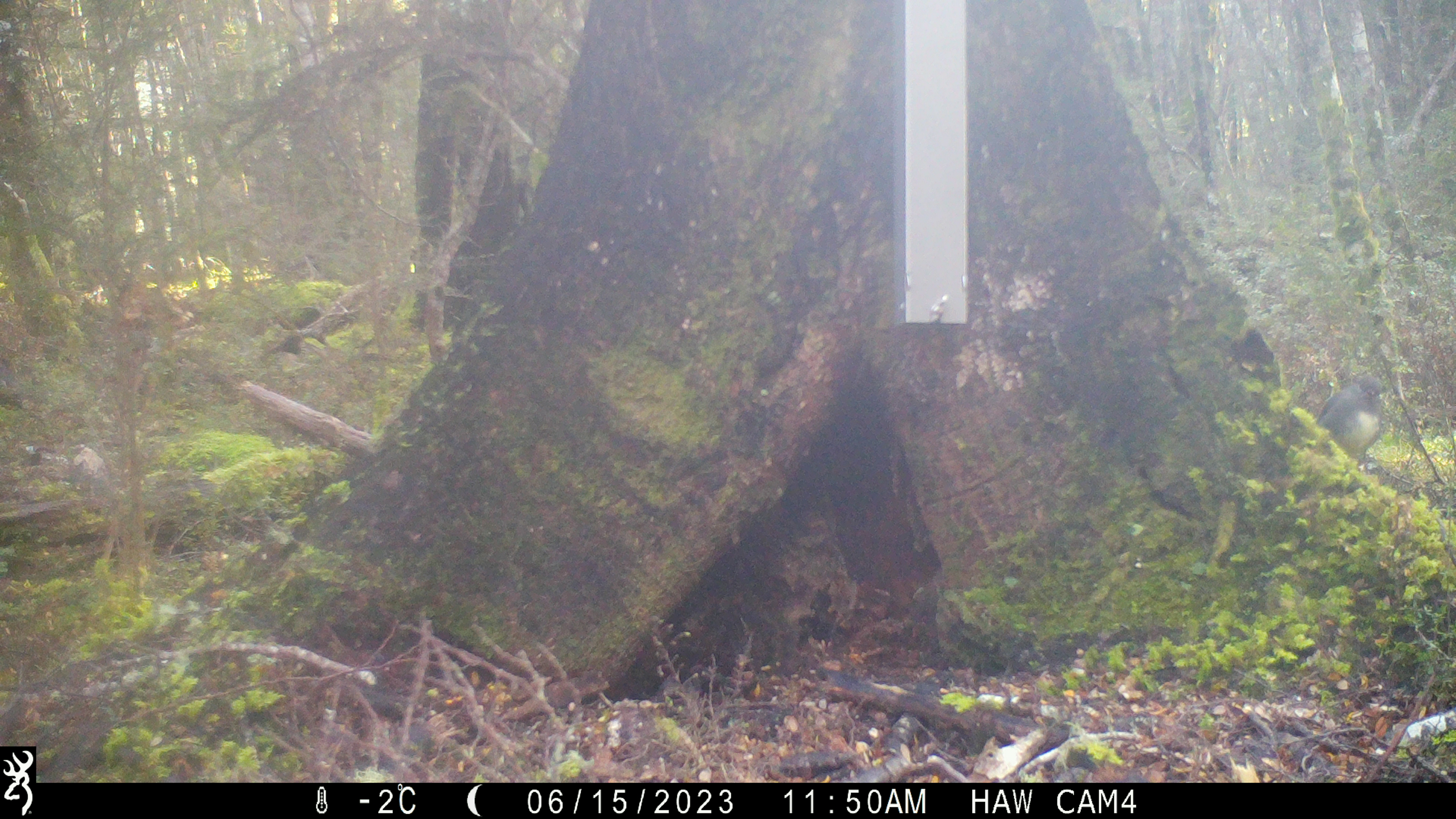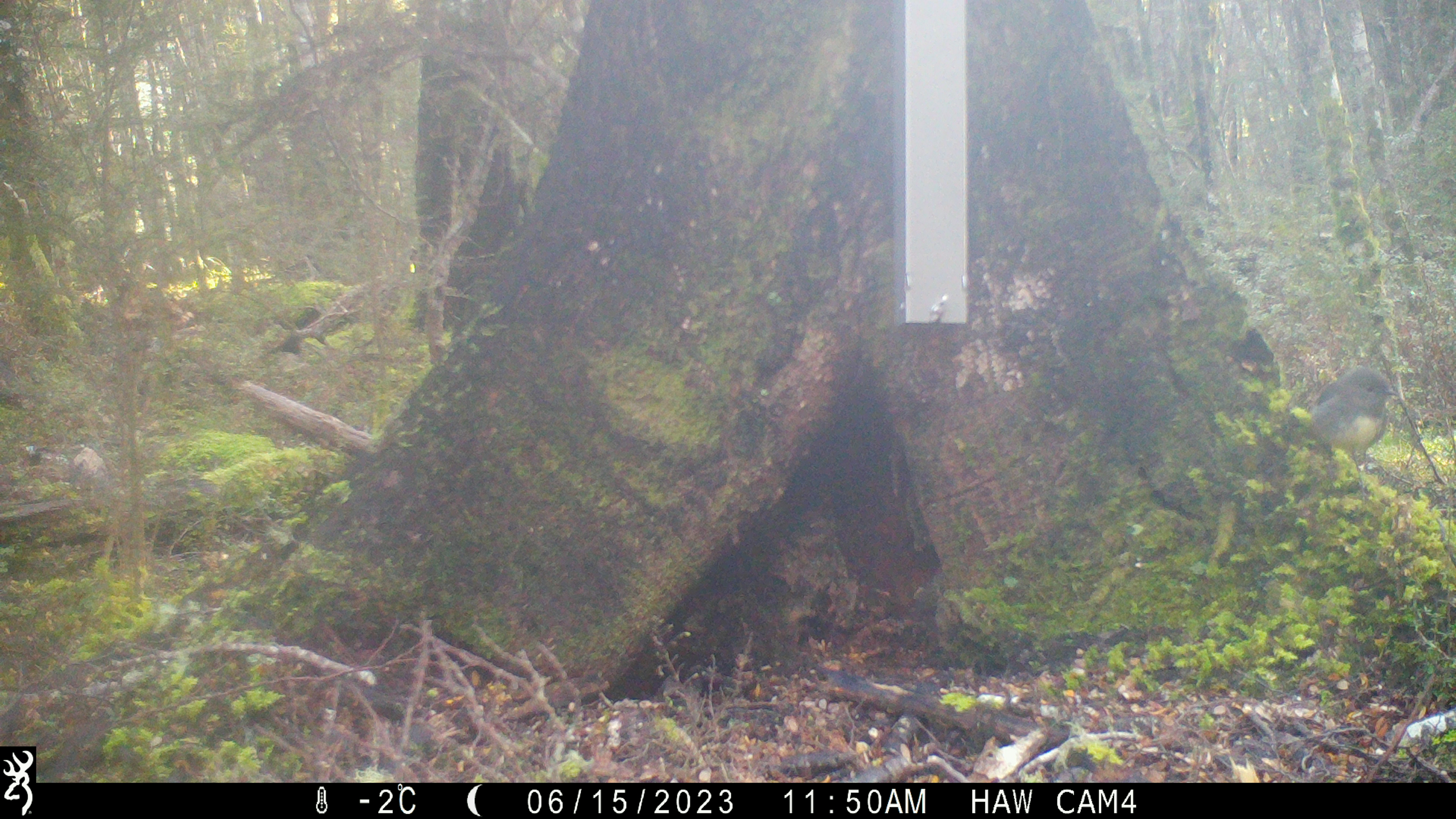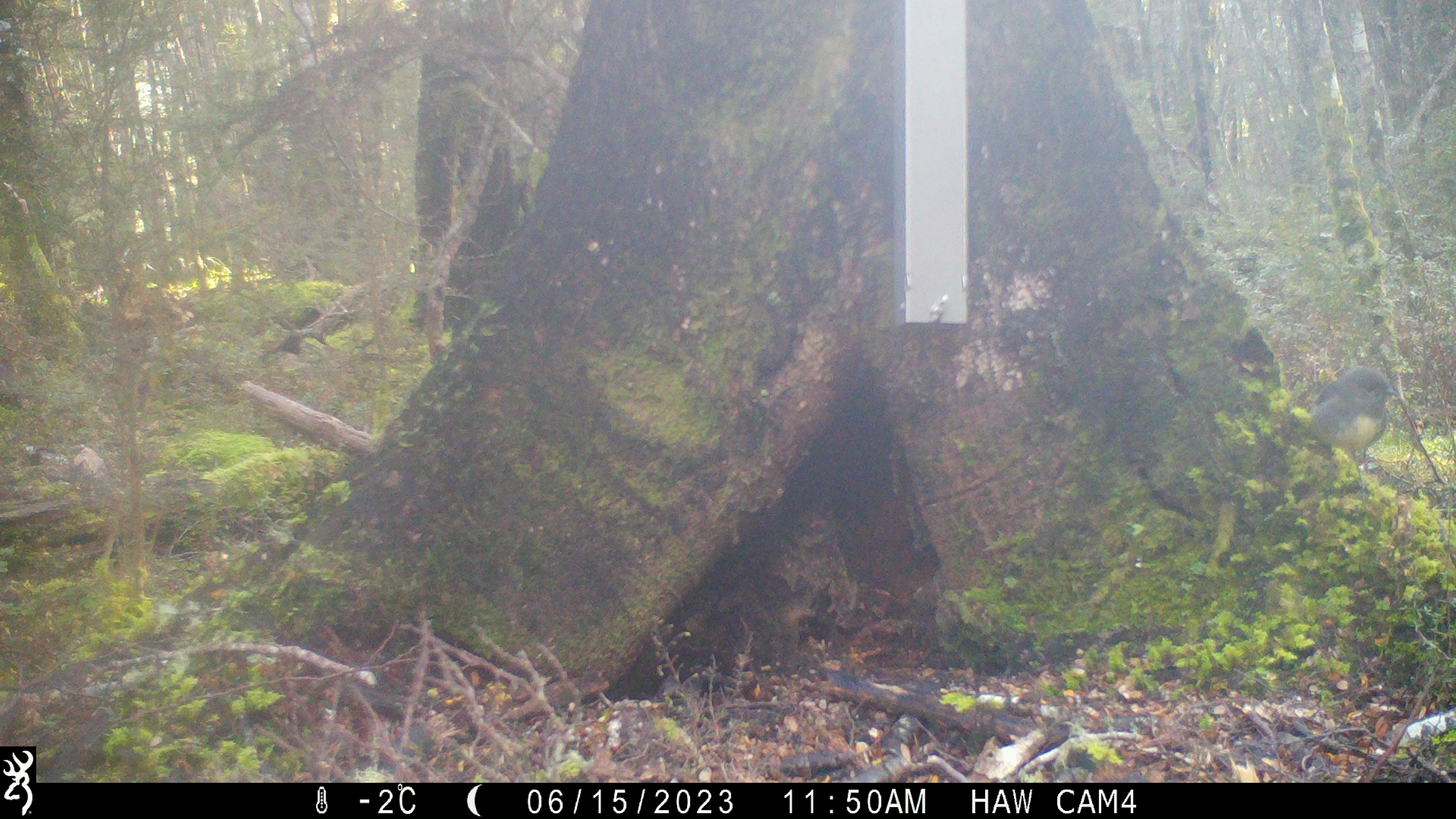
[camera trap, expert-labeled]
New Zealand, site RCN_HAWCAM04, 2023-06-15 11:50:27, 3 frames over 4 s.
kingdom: Animalia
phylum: Chordata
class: Aves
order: Passeriformes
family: Petroicidae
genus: Petroica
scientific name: Petroica australis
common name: new zealand robin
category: robin